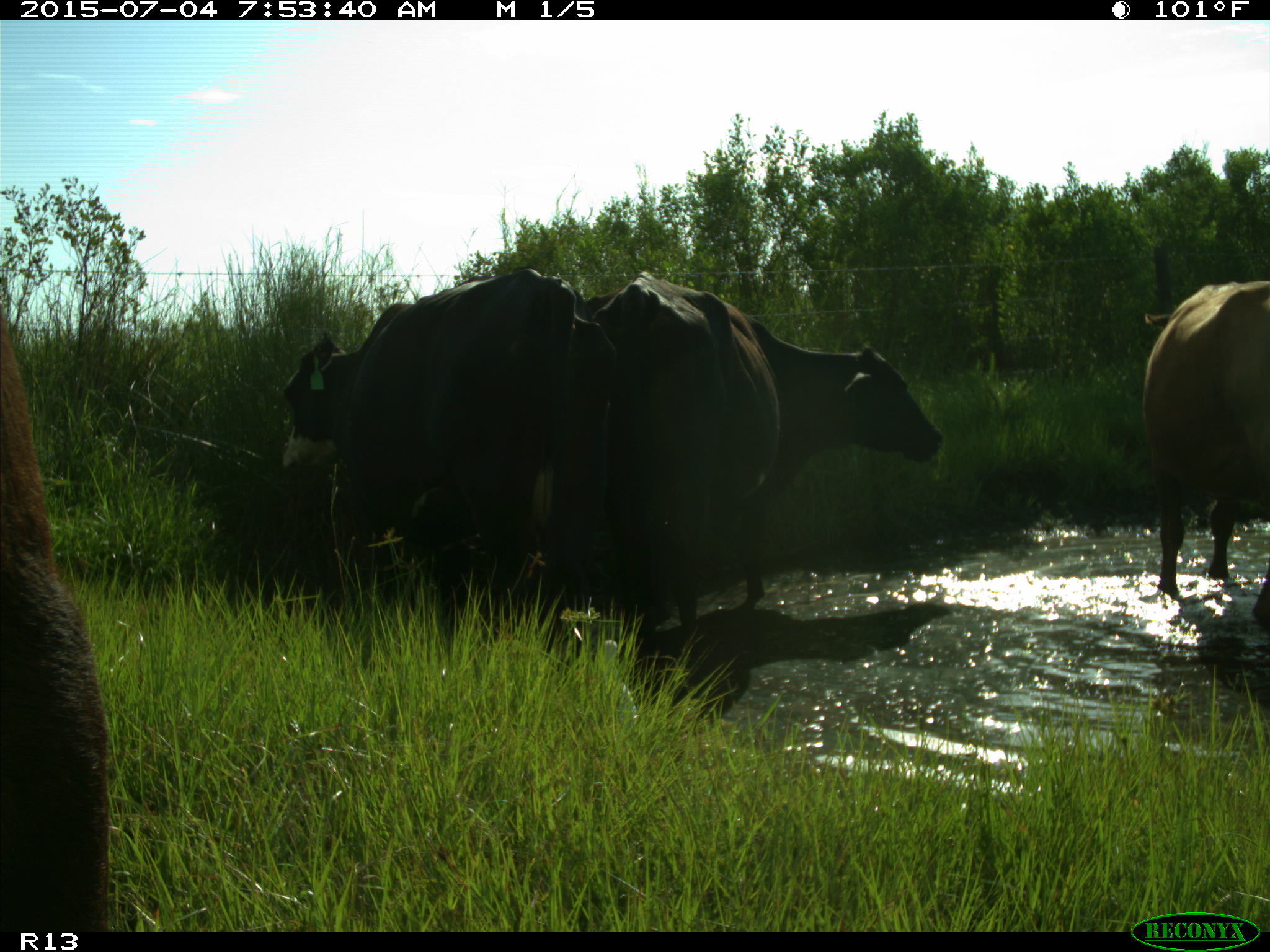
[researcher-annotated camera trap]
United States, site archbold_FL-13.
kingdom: Animalia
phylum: Chordata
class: Mammalia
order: Artiodactyla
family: Bovidae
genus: Bos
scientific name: Bos taurus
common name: domestic cow